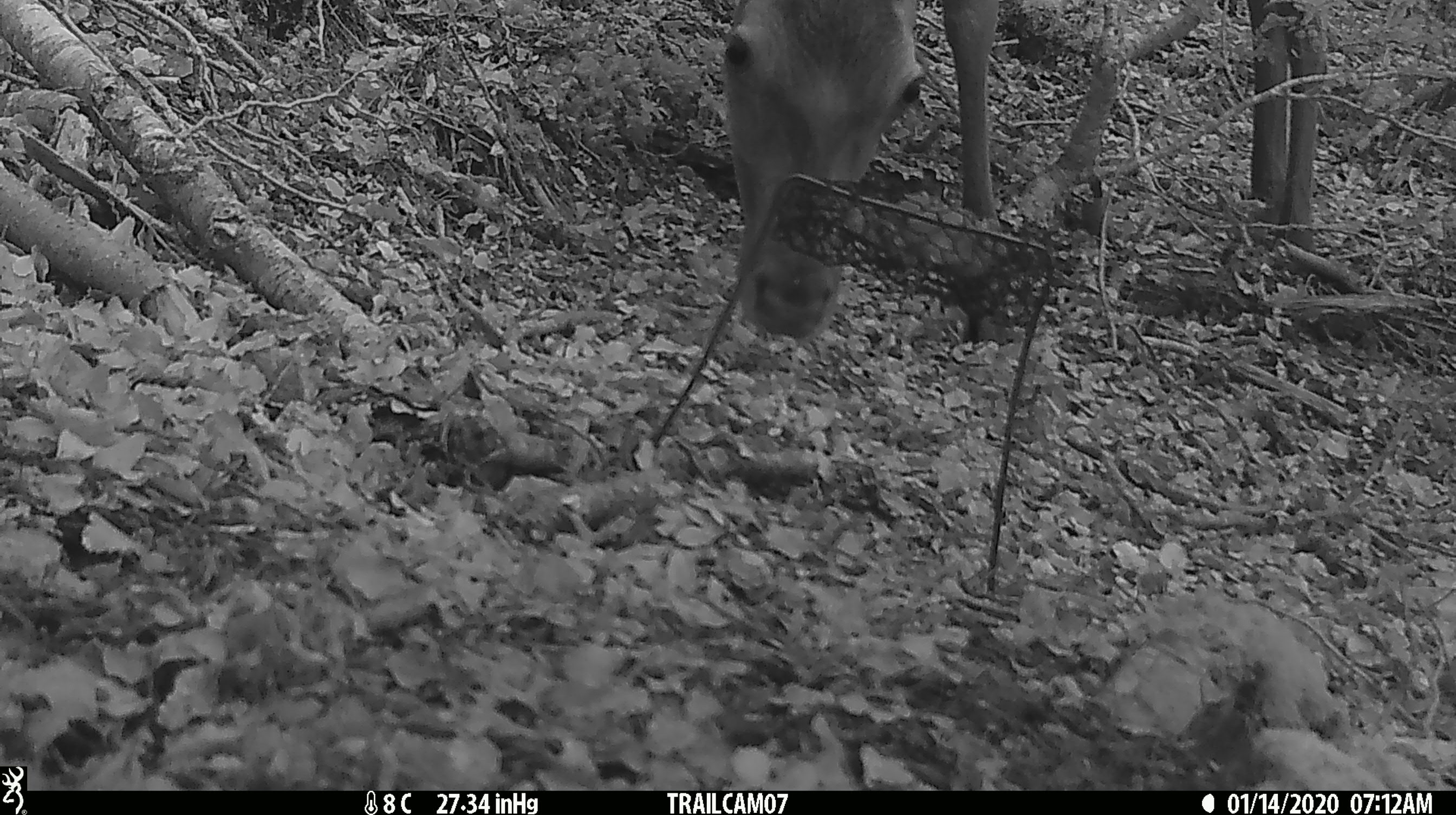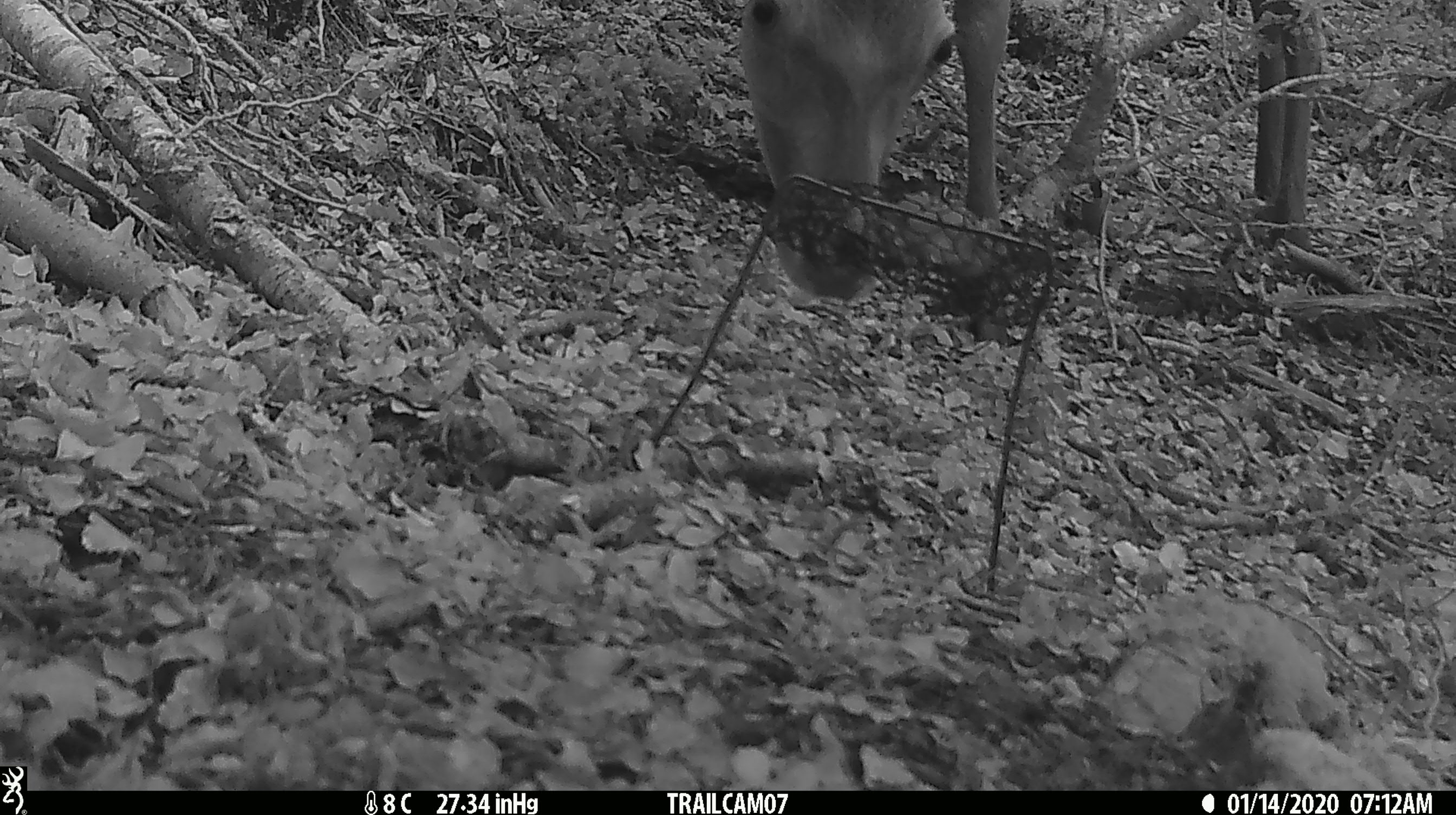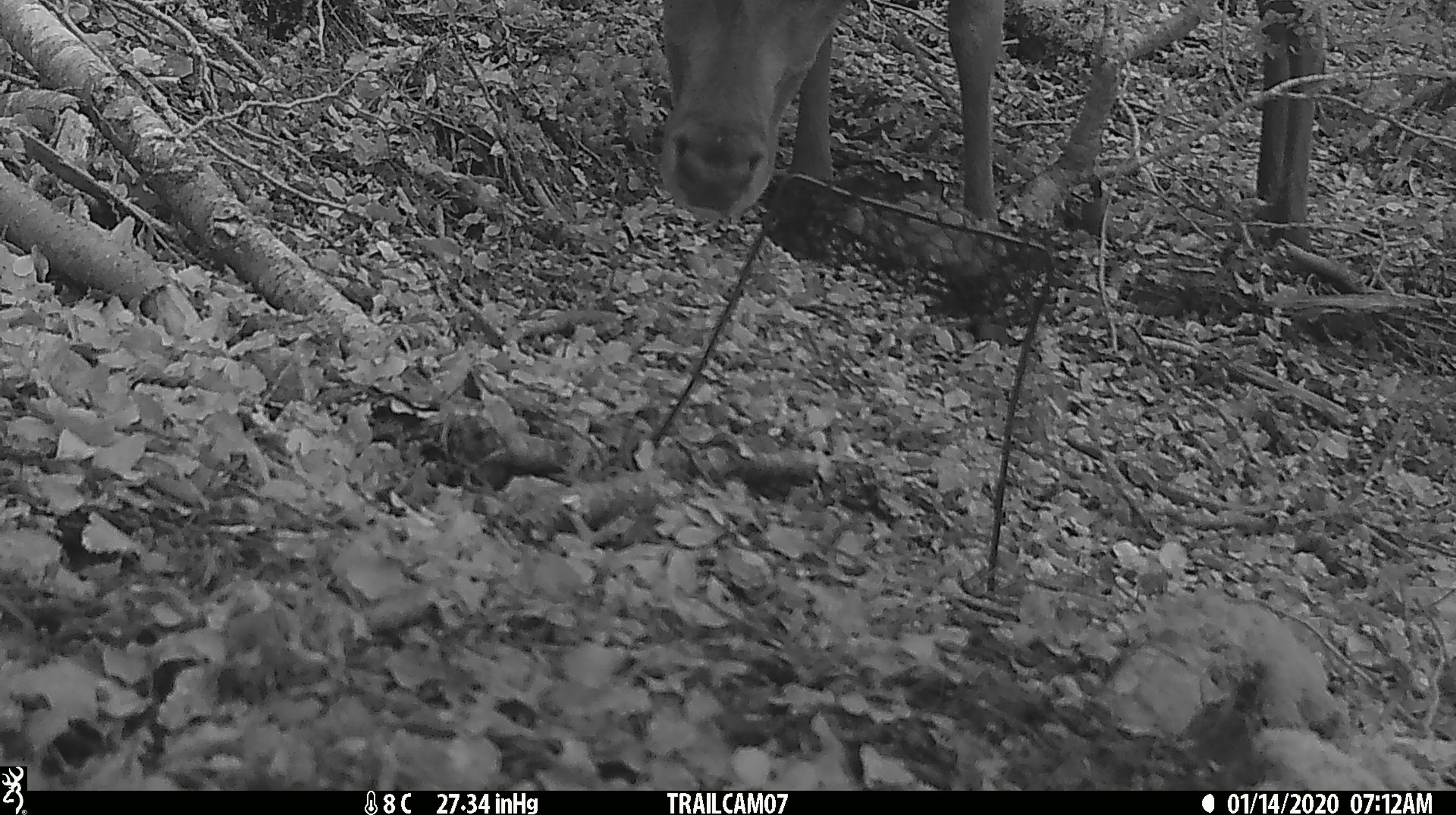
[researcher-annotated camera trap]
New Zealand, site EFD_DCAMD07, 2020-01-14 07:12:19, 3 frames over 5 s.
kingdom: Animalia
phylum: Chordata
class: Mammalia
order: Artiodactyla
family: Cervidae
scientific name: Cervidae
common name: deer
Deer (Cervidae).